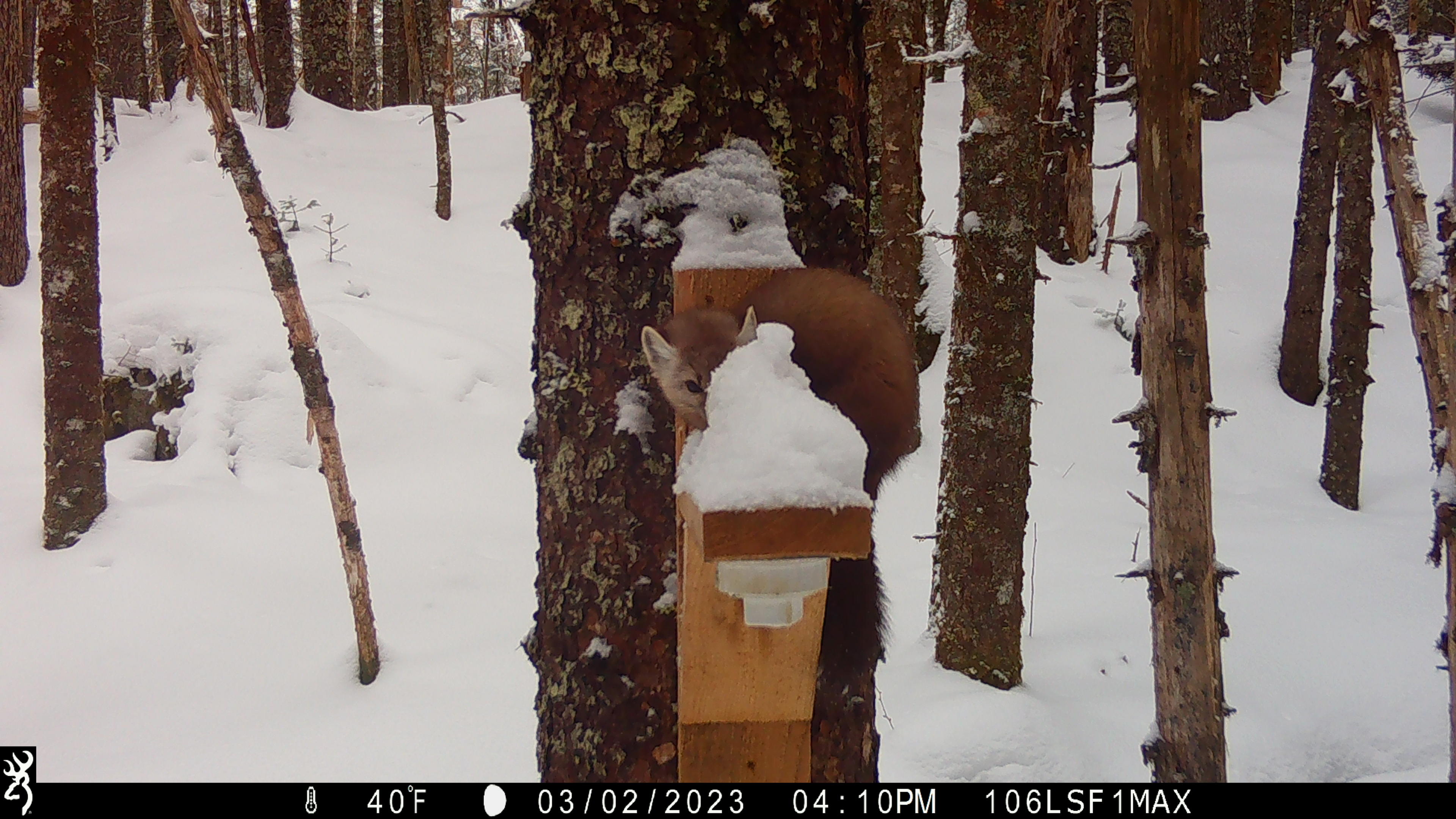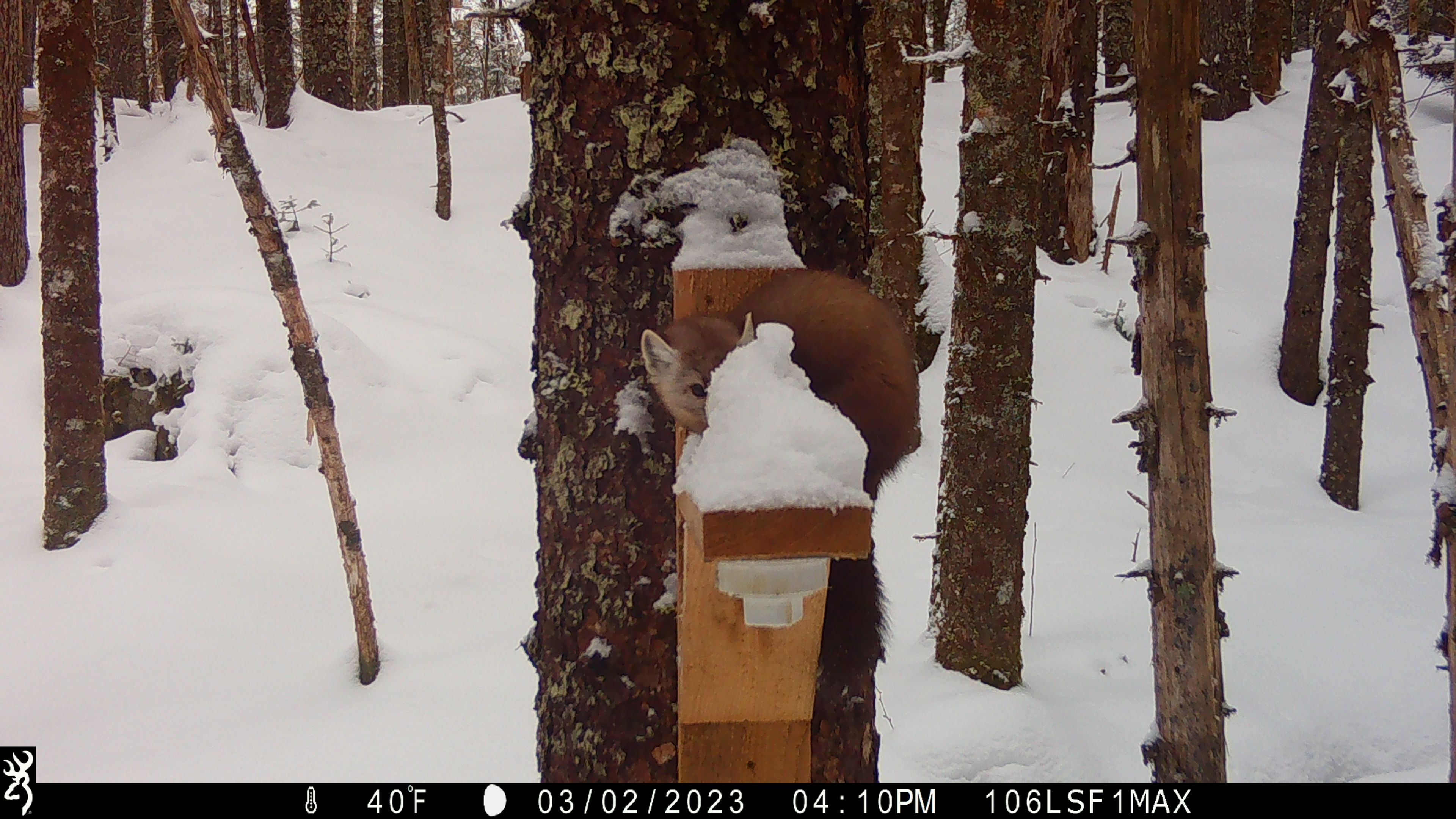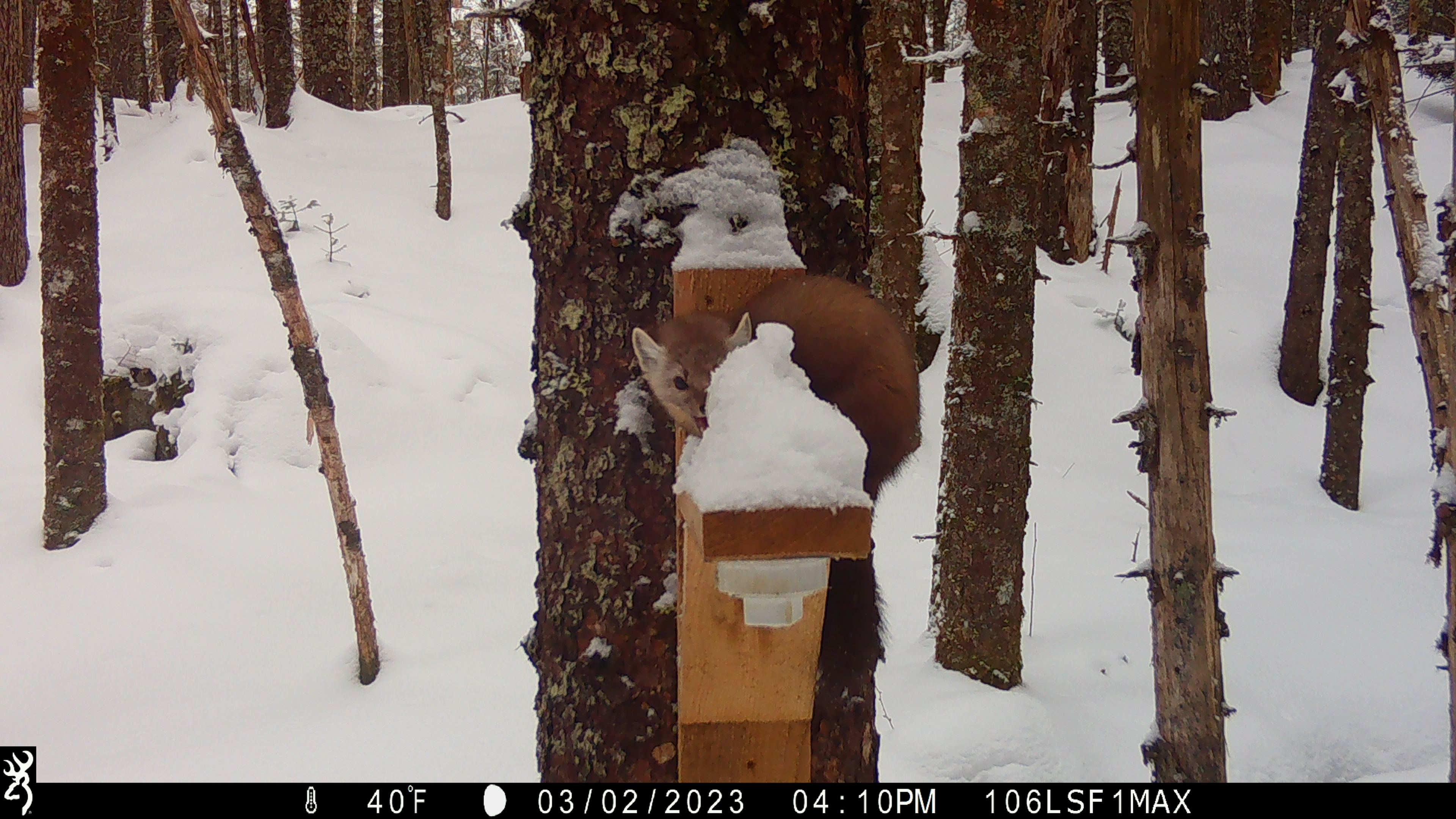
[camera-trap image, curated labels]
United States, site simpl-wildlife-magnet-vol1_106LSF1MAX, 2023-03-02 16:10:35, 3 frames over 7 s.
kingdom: Animalia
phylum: Chordata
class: Mammalia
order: Carnivora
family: Mustelidae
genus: Martes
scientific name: Martes americana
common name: american marten